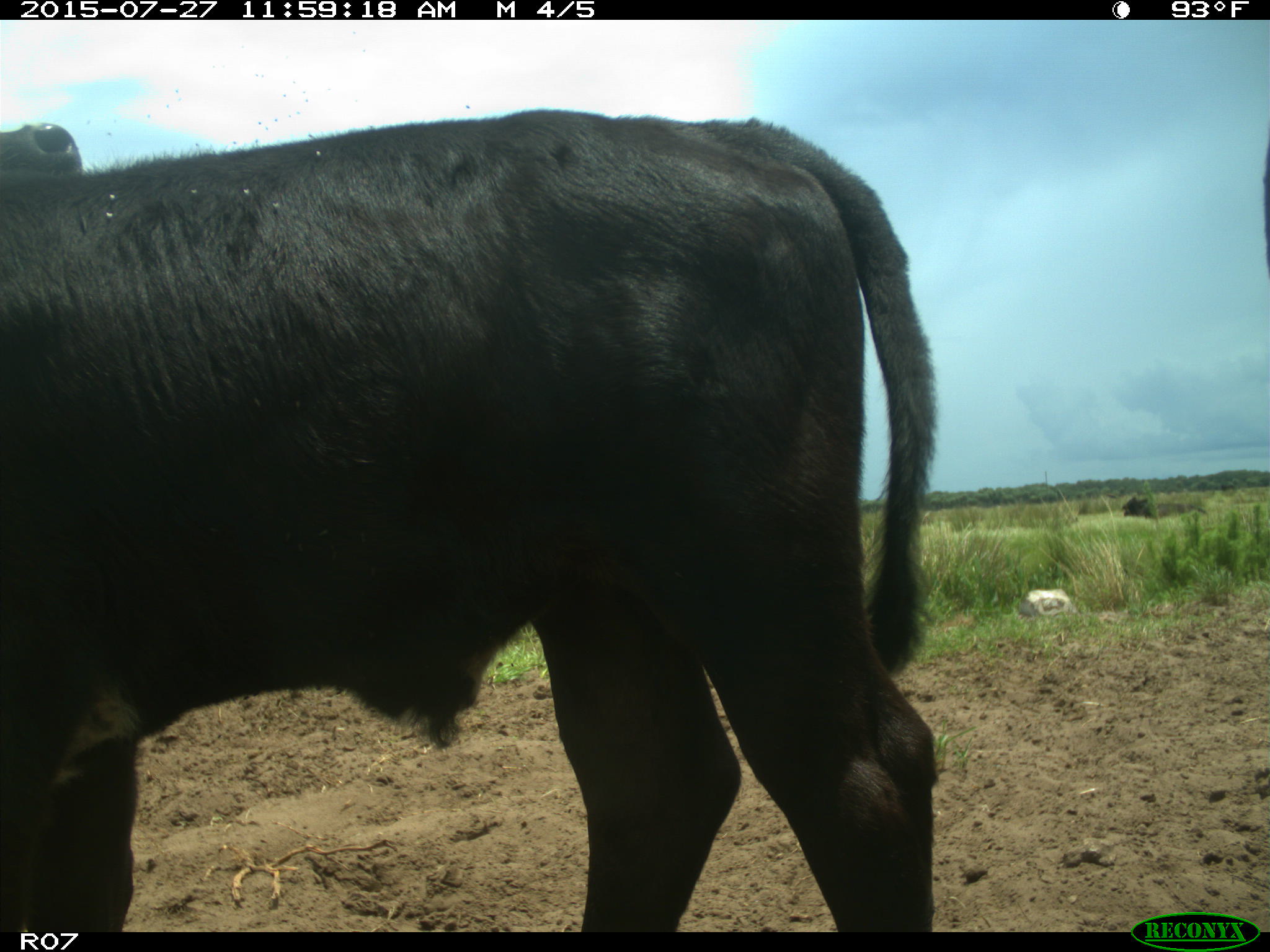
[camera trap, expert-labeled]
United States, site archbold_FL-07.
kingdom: Animalia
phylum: Chordata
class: Mammalia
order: Artiodactyla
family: Bovidae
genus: Bos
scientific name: Bos taurus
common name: domestic cow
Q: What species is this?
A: Bos taurus (domestic cow).